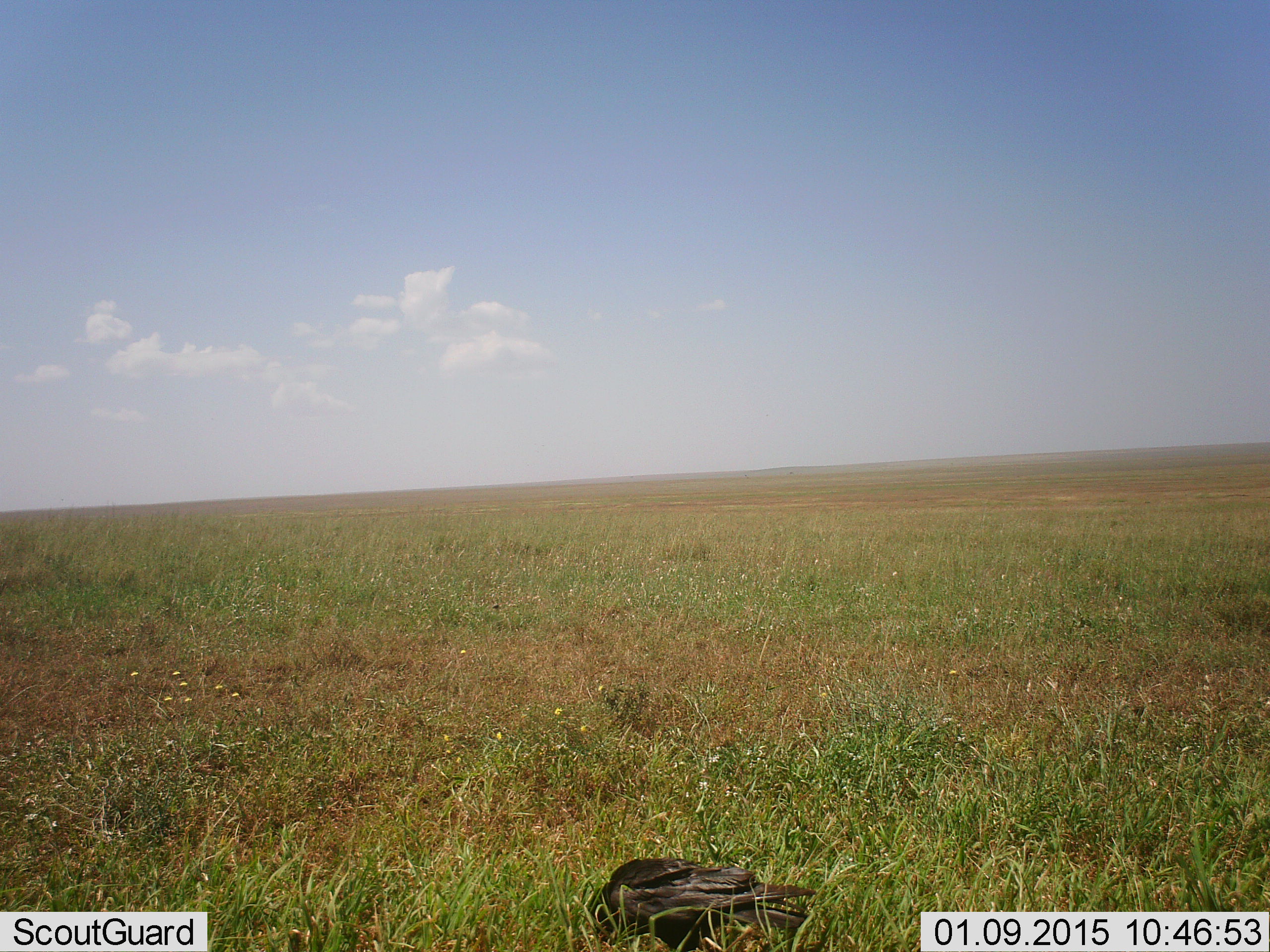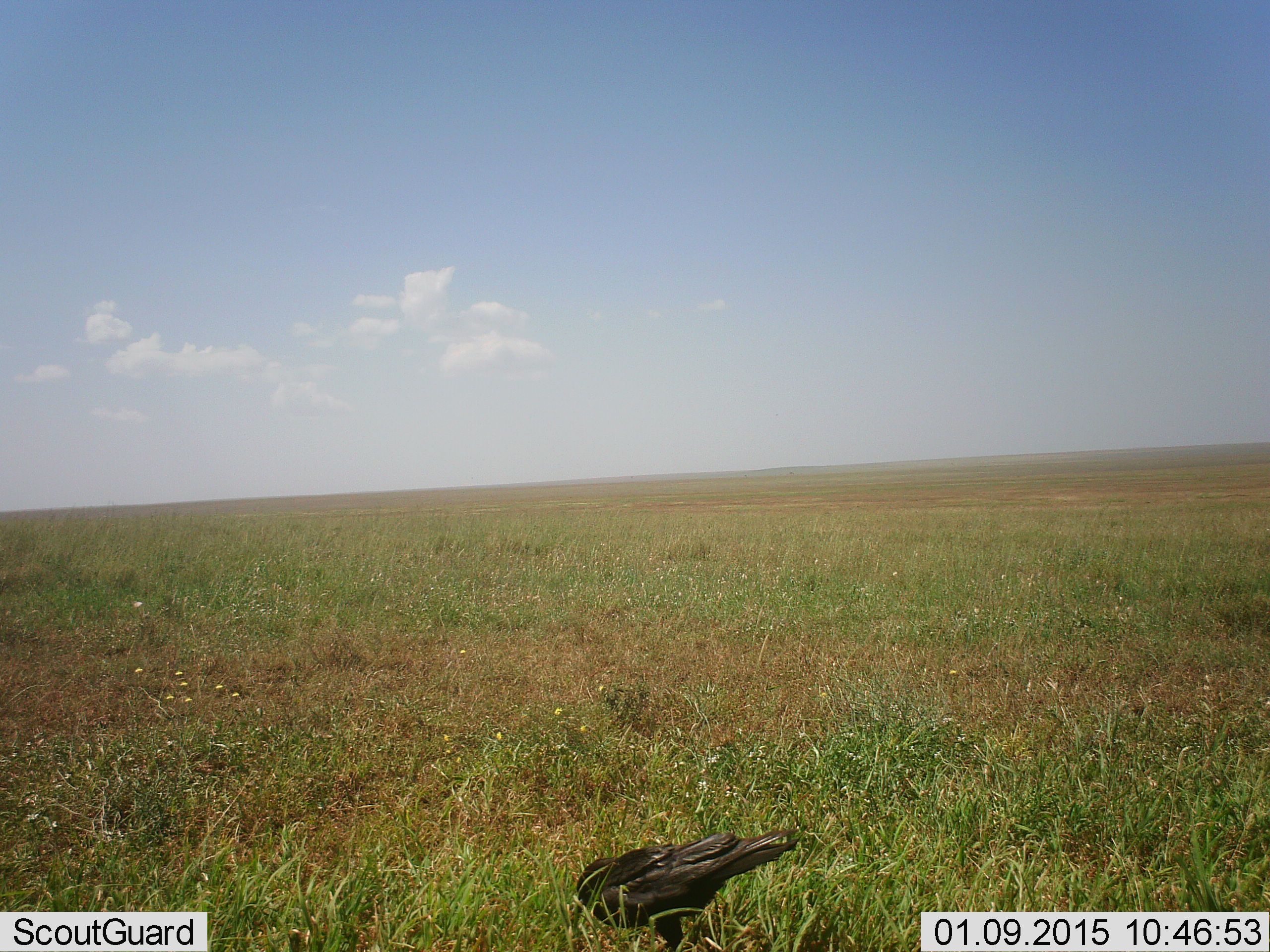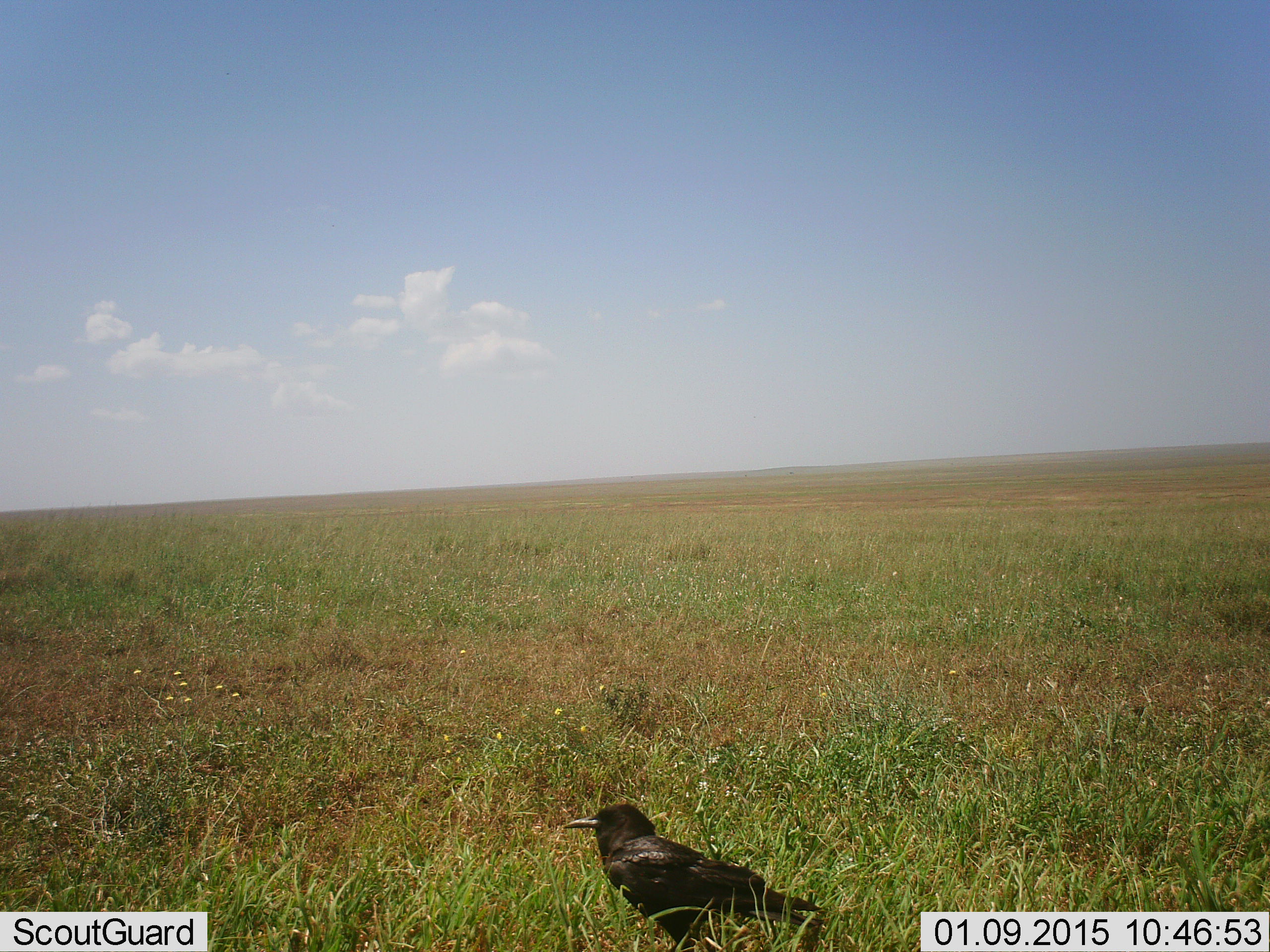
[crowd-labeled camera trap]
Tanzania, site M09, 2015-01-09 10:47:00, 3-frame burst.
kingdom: Animalia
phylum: Chordata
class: Aves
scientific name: Aves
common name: bird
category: otherbird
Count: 1.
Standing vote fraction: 40%.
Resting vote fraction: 0%.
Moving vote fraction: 0%.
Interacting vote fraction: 0%.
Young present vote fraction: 0%.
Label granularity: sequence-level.